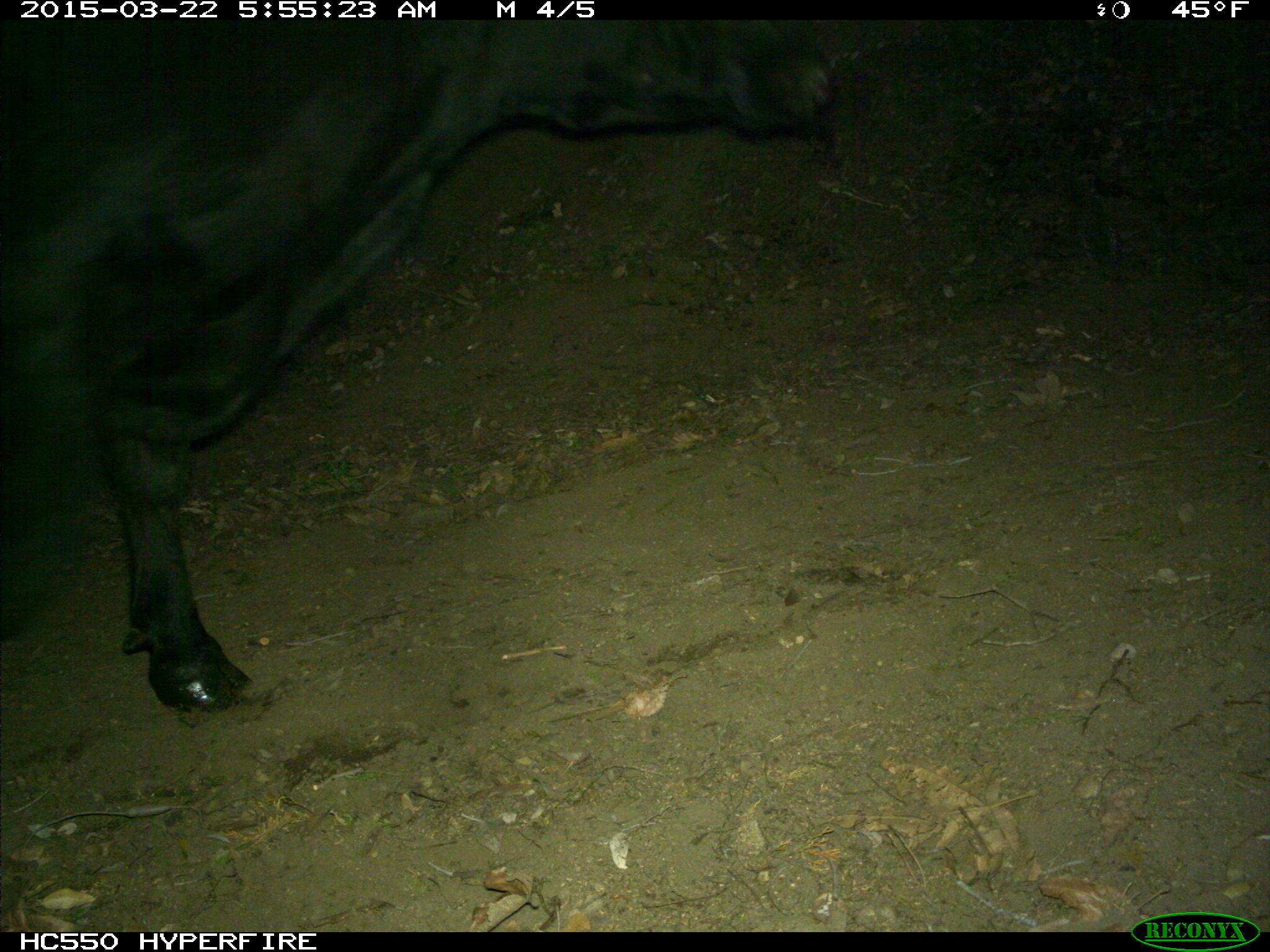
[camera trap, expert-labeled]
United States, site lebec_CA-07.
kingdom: Animalia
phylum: Chordata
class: Mammalia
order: Artiodactyla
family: Bovidae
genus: Bos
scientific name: Bos taurus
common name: domestic cow